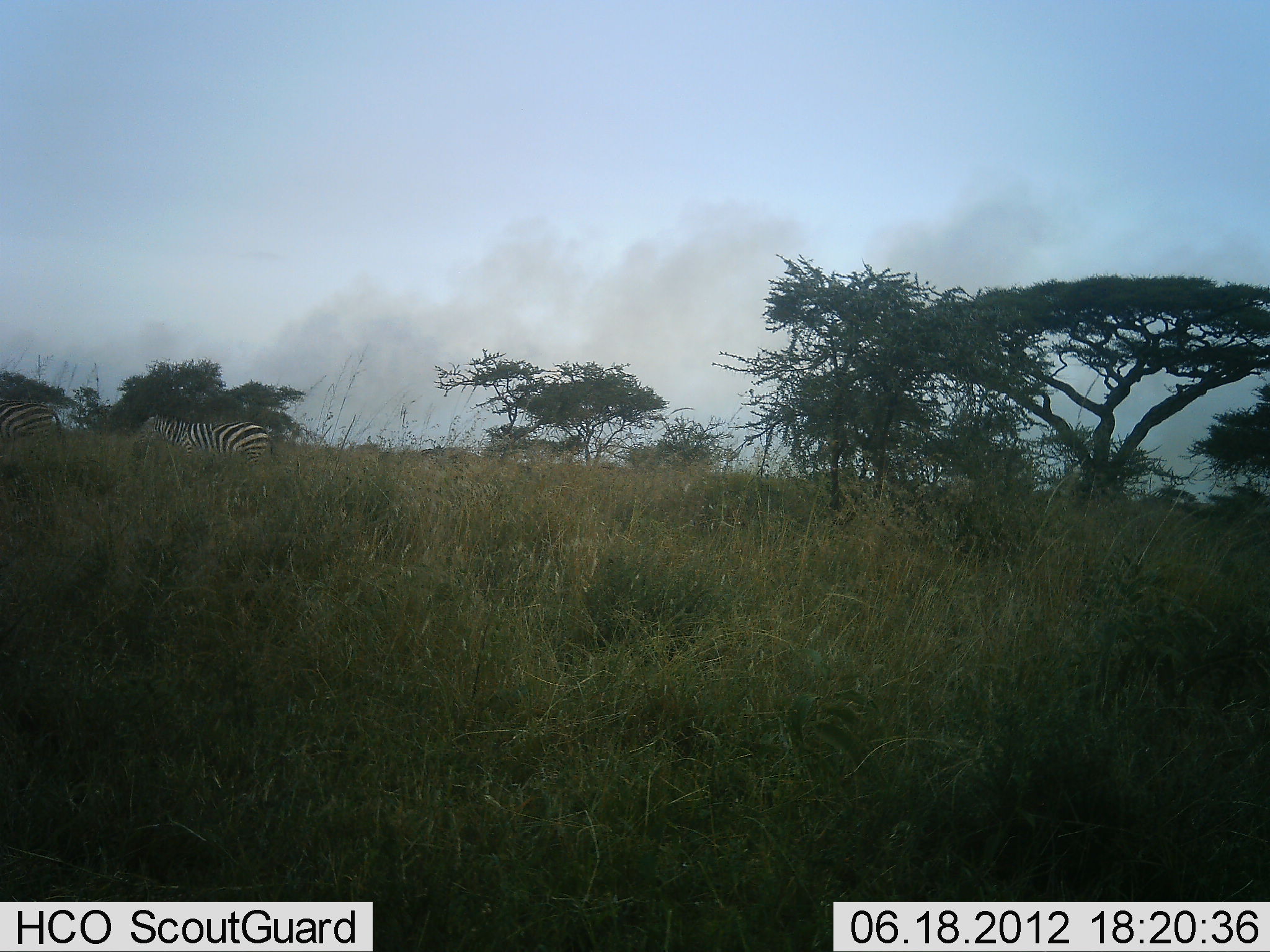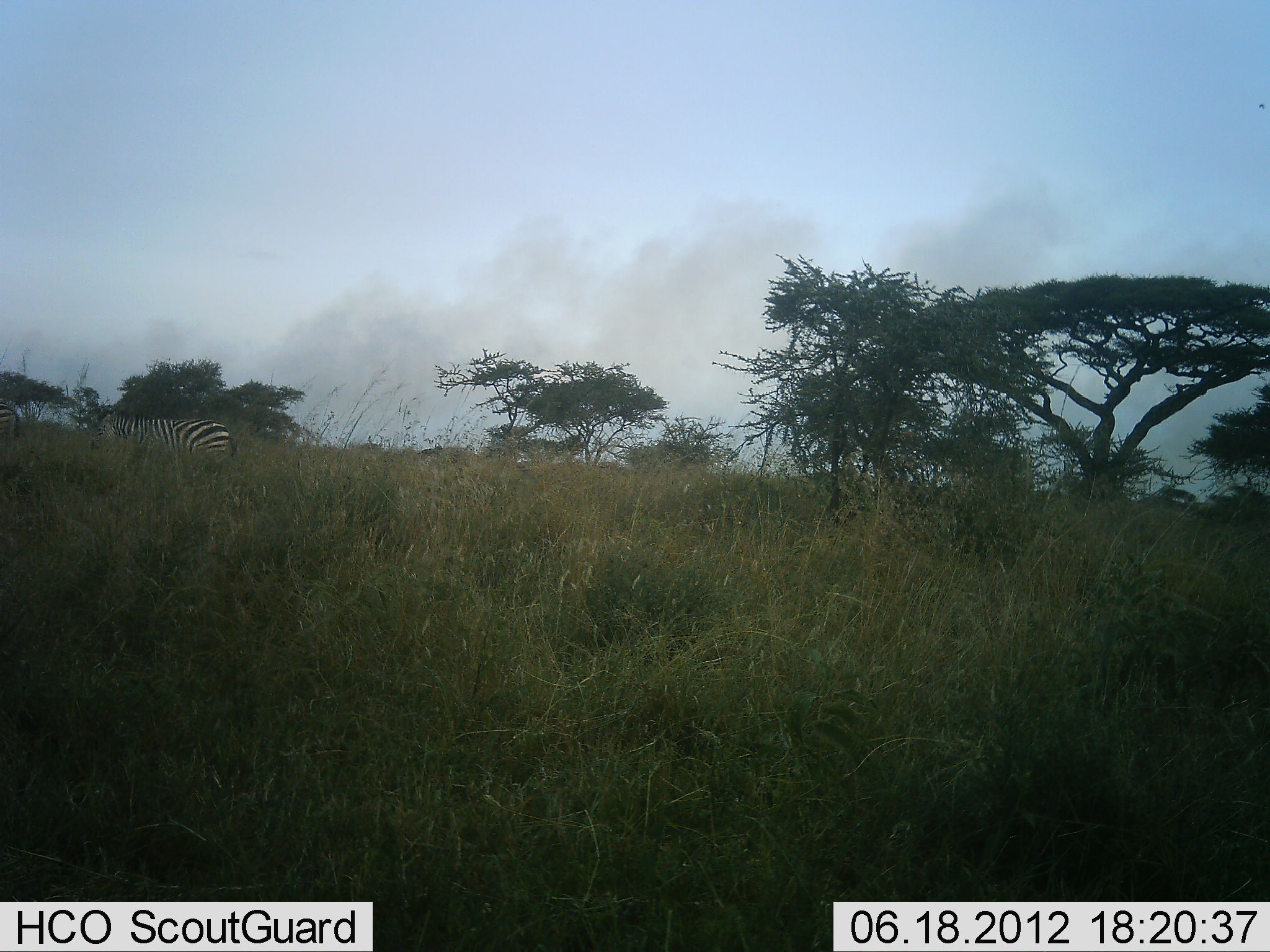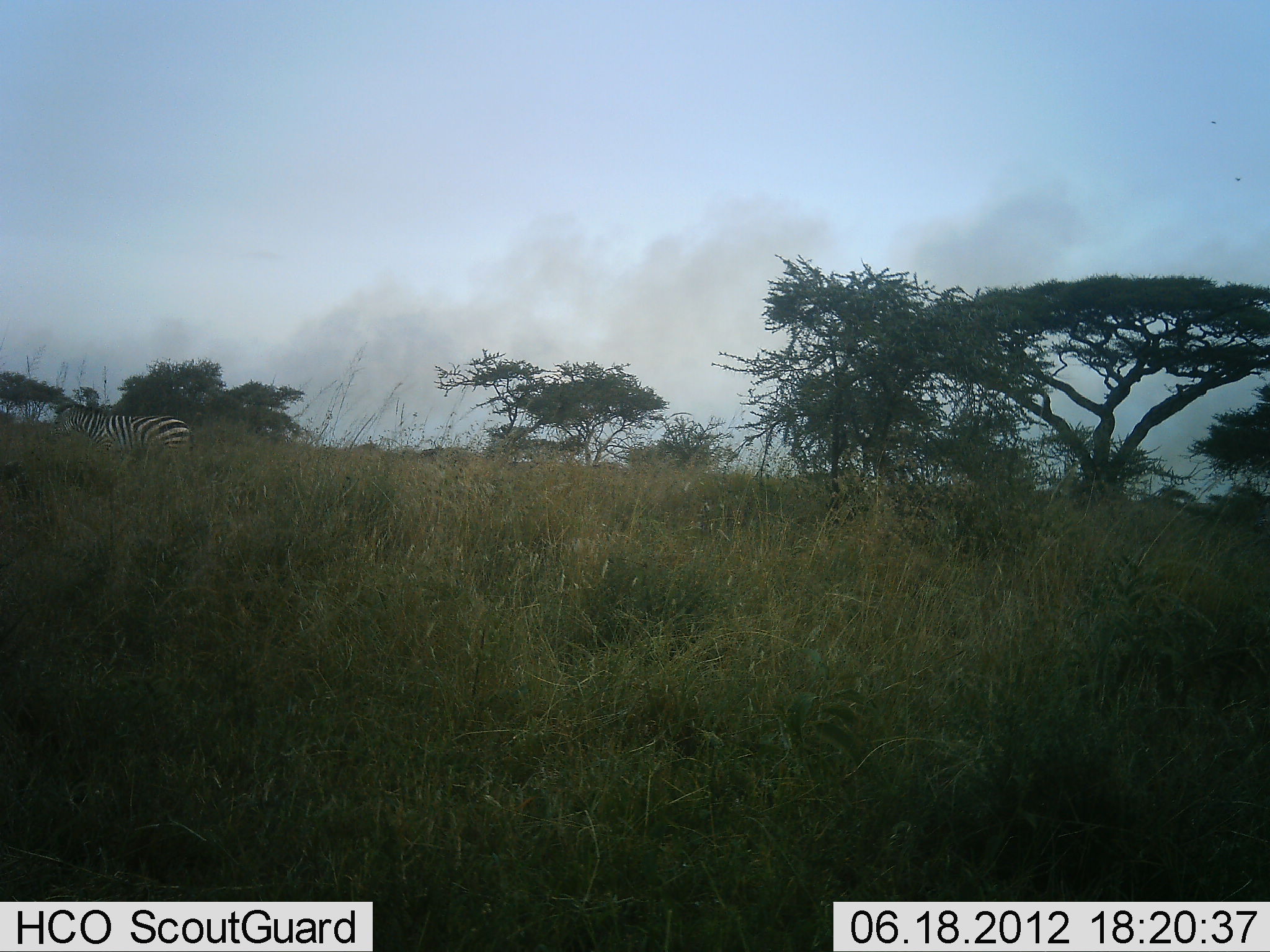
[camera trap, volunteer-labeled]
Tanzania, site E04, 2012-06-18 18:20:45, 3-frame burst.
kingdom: Animalia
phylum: Chordata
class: Mammalia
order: Perissodactyla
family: Equidae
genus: Equus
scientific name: Equus quagga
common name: plains zebra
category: zebra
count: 2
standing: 0%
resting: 0%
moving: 100%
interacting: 0%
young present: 0%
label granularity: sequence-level